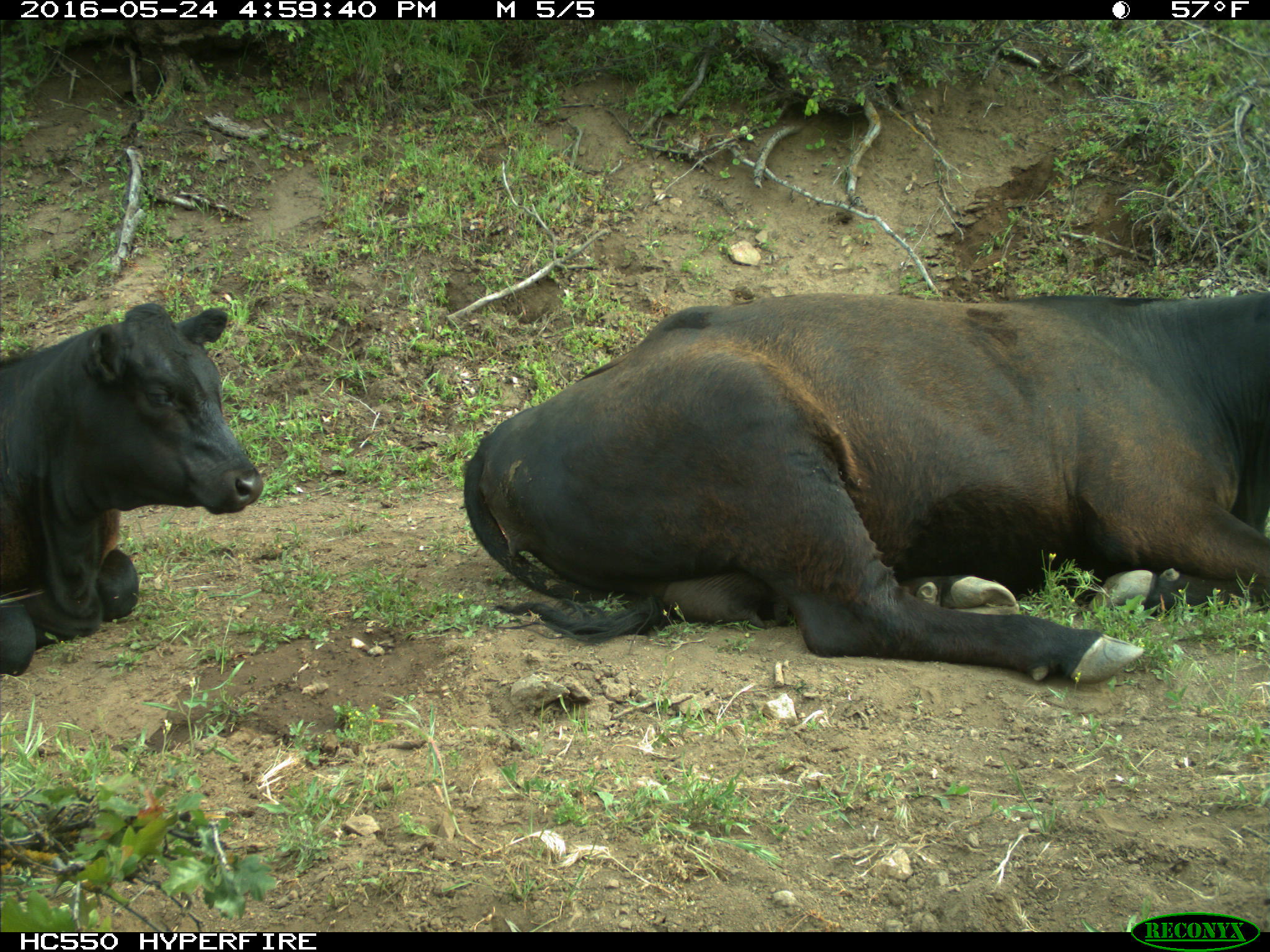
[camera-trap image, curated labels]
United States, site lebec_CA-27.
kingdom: Animalia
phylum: Chordata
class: Mammalia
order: Artiodactyla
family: Bovidae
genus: Bos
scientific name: Bos taurus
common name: domestic cow